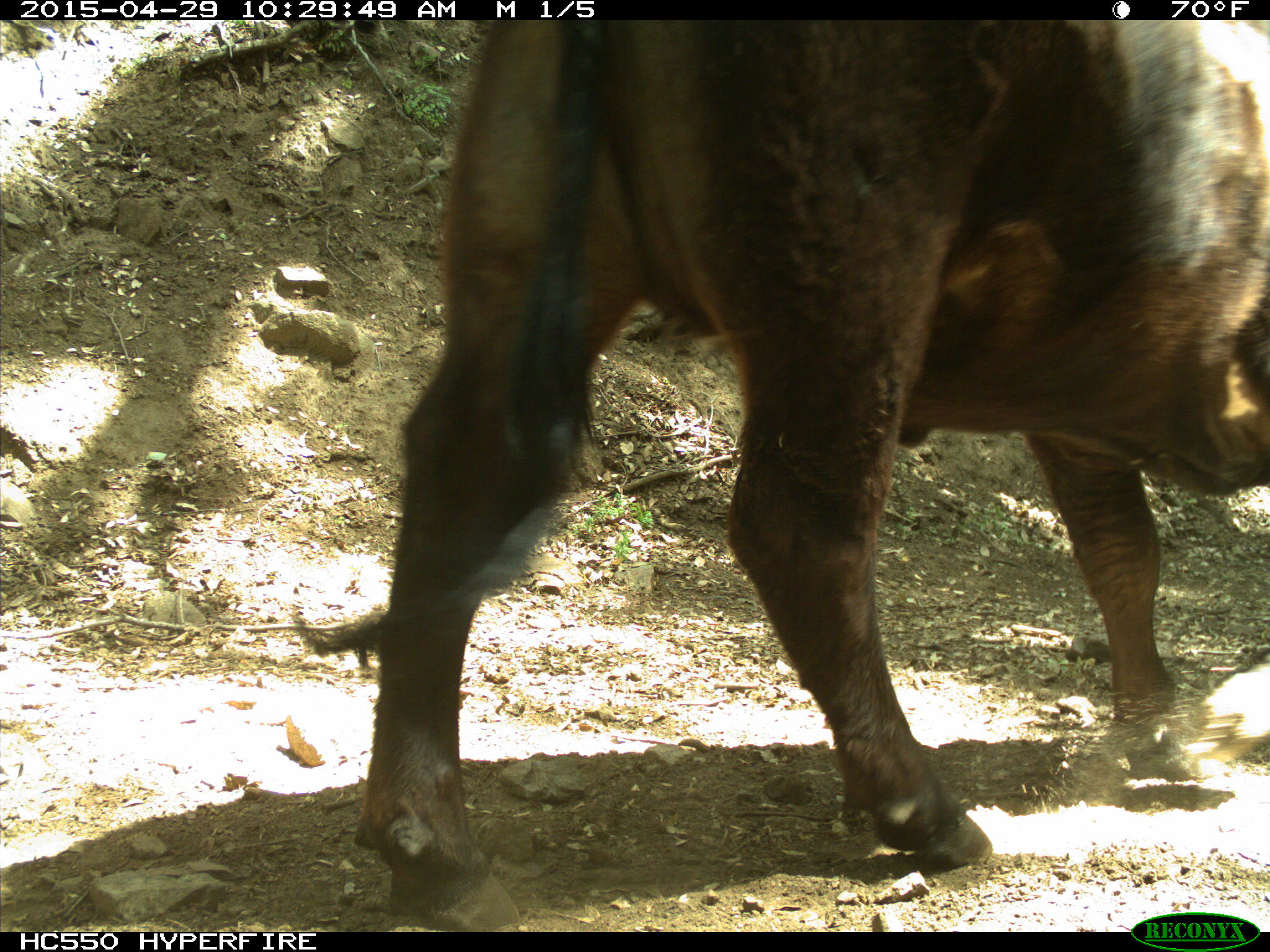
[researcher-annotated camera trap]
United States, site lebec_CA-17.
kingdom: Animalia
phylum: Chordata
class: Mammalia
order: Artiodactyla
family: Bovidae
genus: Bos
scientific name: Bos taurus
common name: domestic cow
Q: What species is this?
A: Bos taurus (domestic cow).